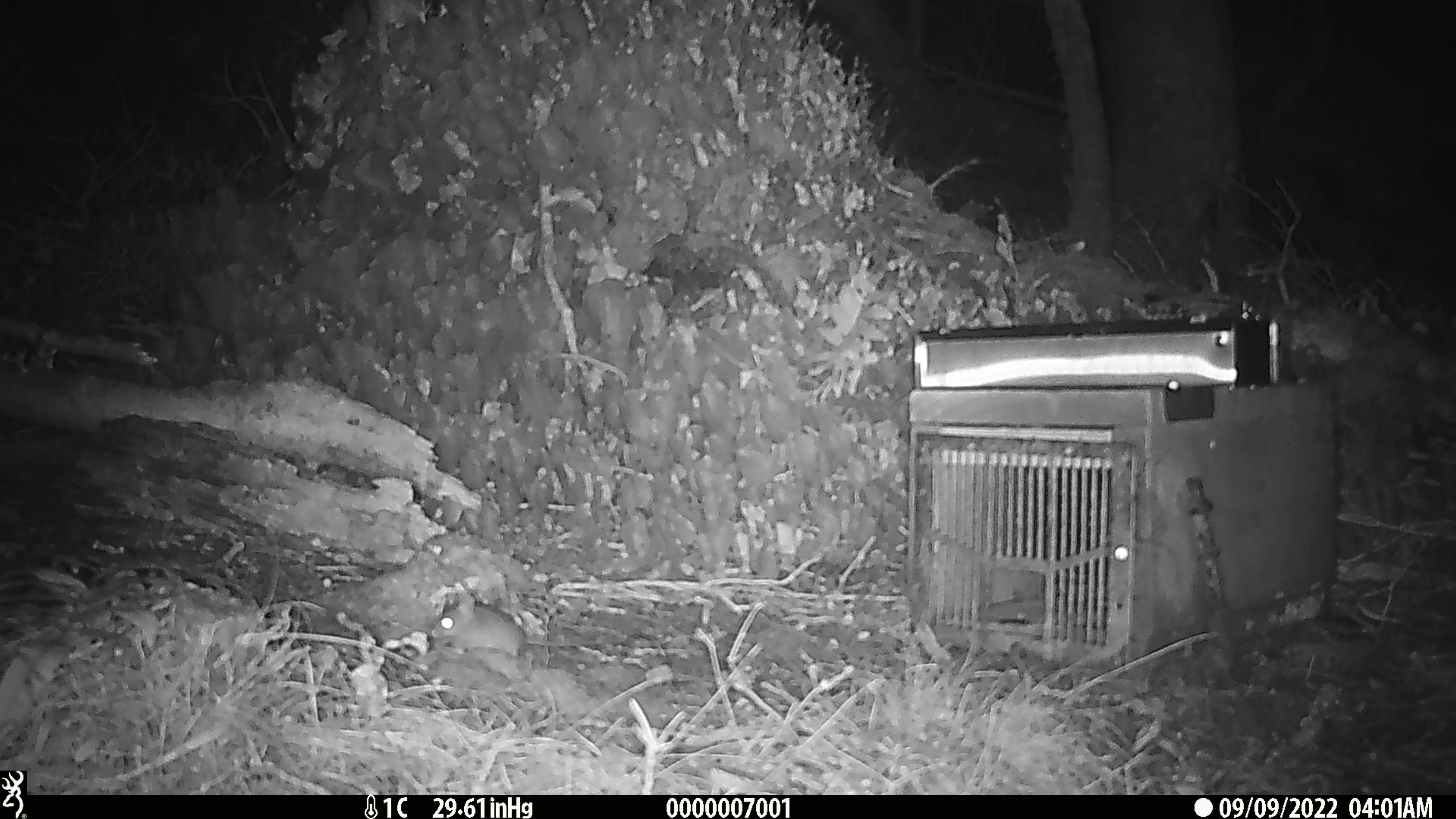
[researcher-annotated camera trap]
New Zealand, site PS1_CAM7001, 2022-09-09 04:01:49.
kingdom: Animalia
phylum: Chordata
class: Mammalia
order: Rodentia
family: Muridae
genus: Mus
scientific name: Mus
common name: mouse